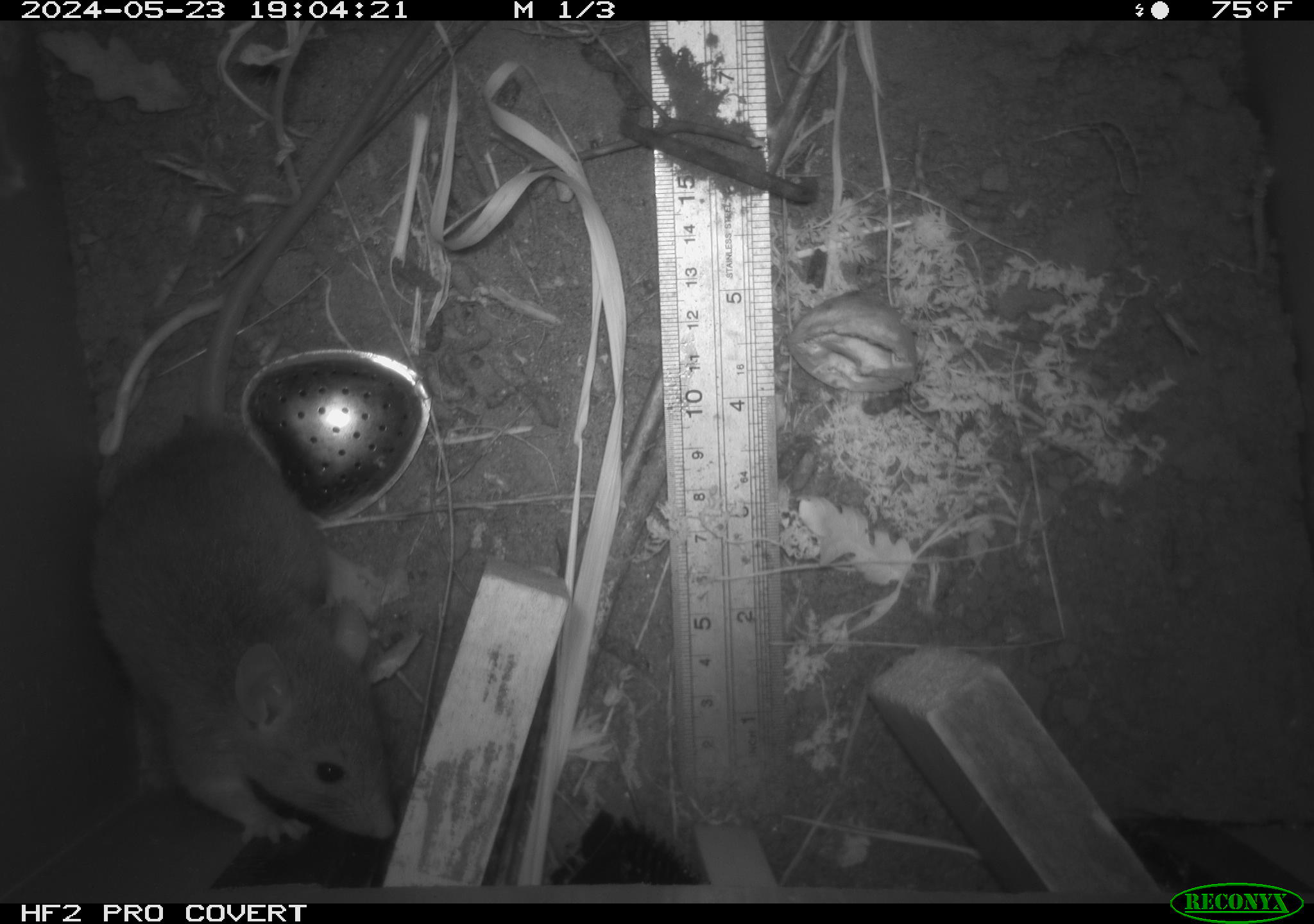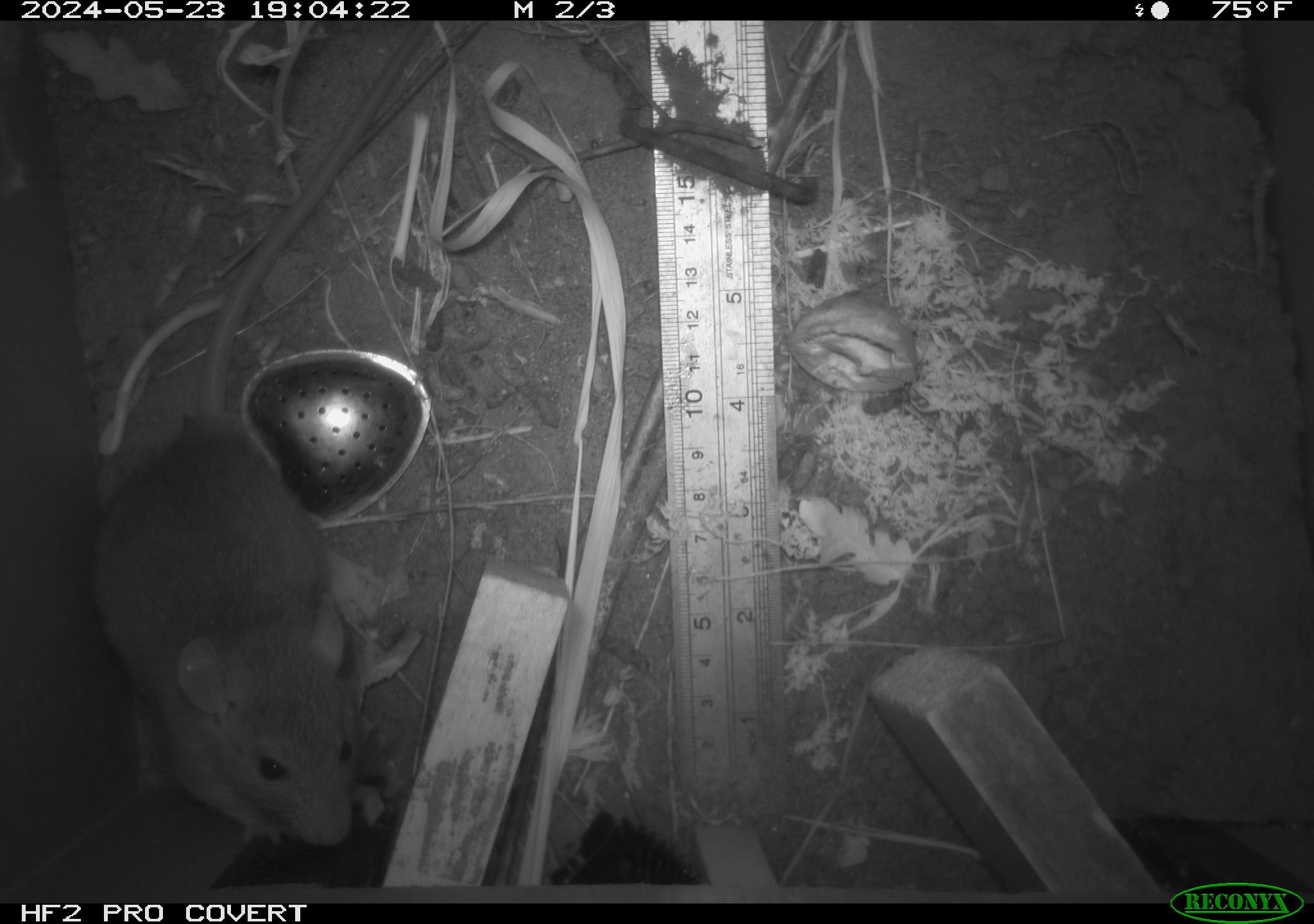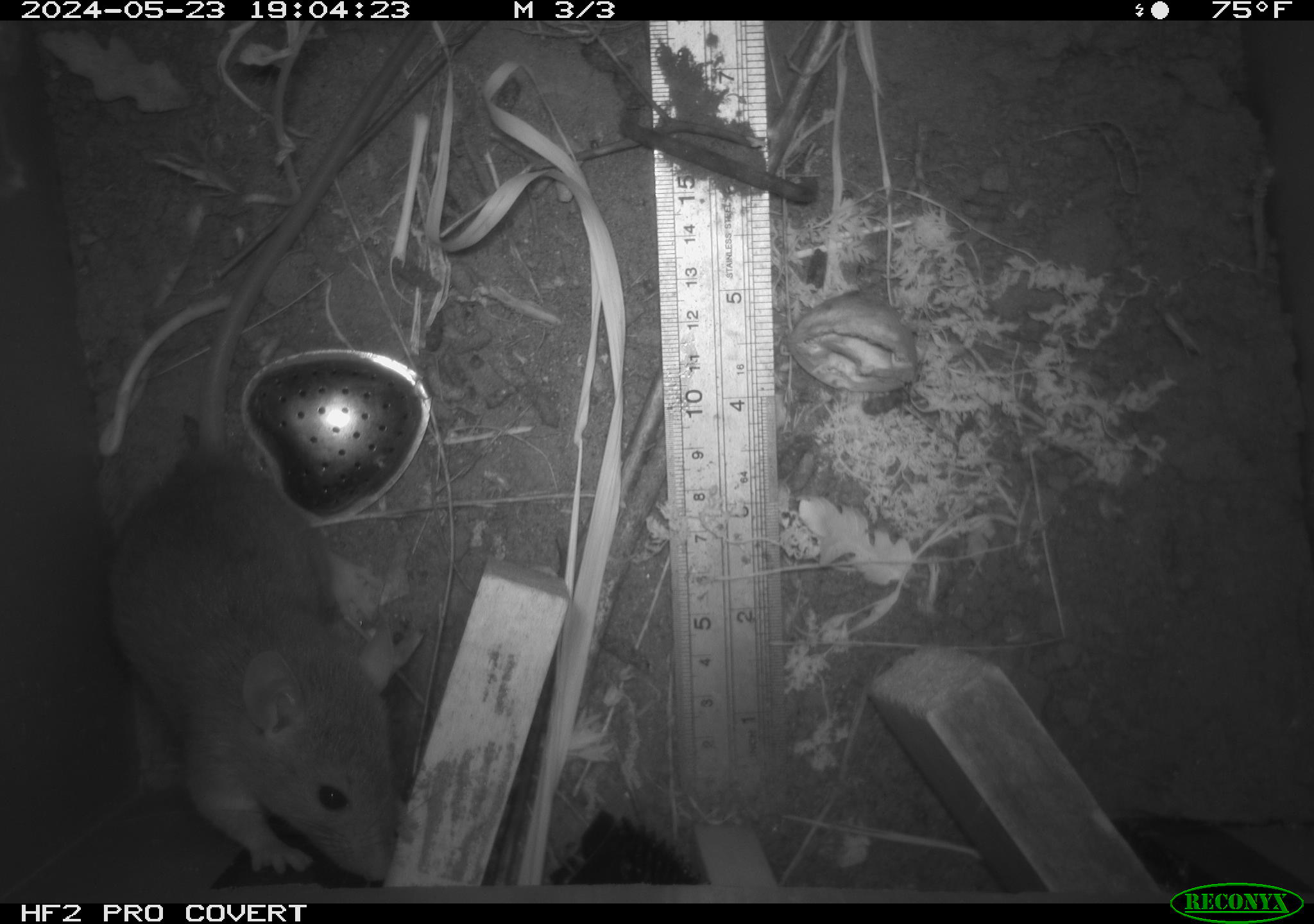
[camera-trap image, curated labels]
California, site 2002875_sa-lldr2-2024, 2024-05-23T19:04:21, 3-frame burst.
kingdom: Animalia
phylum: Chordata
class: Mammalia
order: Rodentia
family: Muridae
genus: Rattus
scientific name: Rattus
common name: rat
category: rattus species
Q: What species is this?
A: Rattus species (rat) (Rattus).